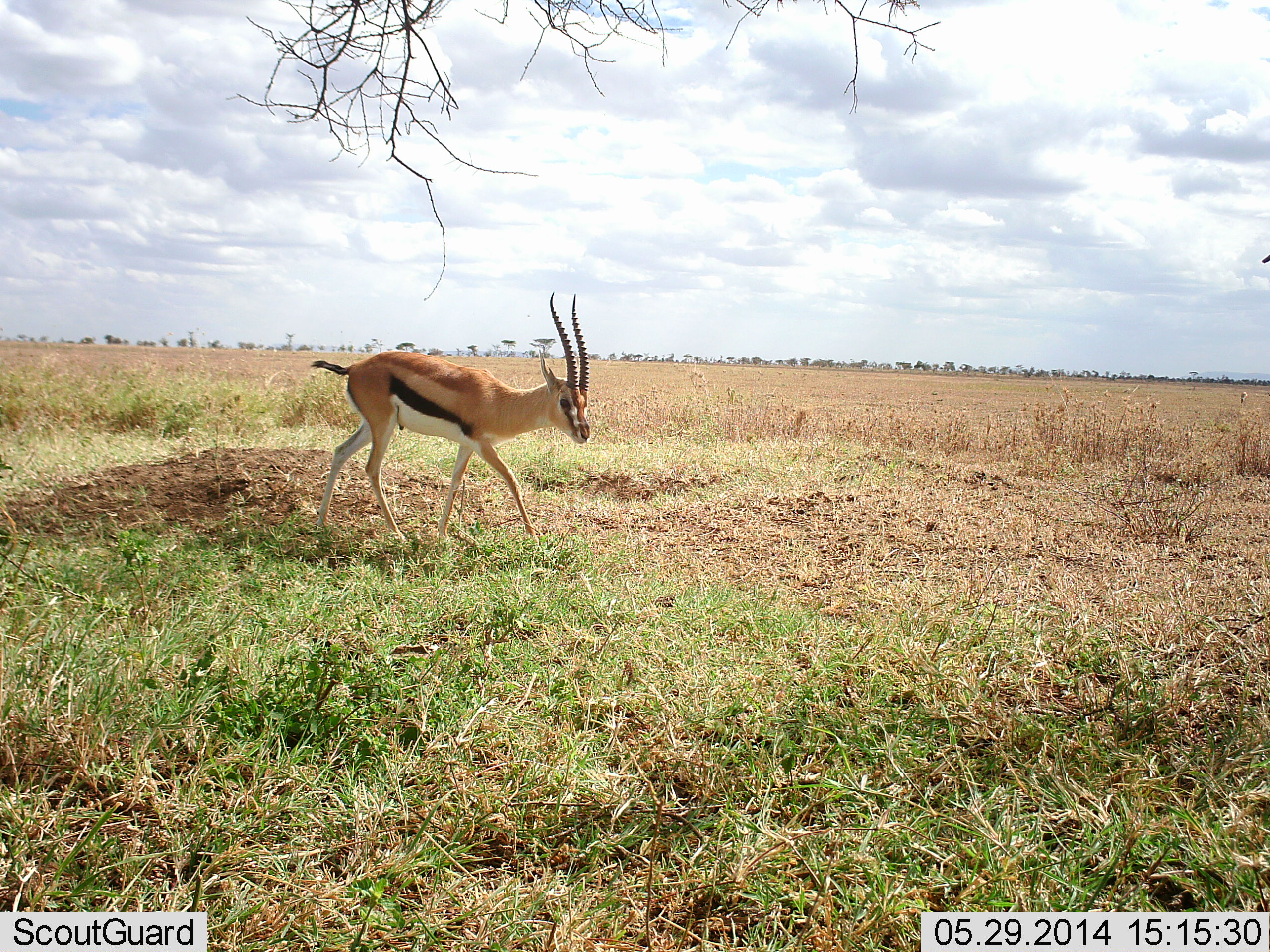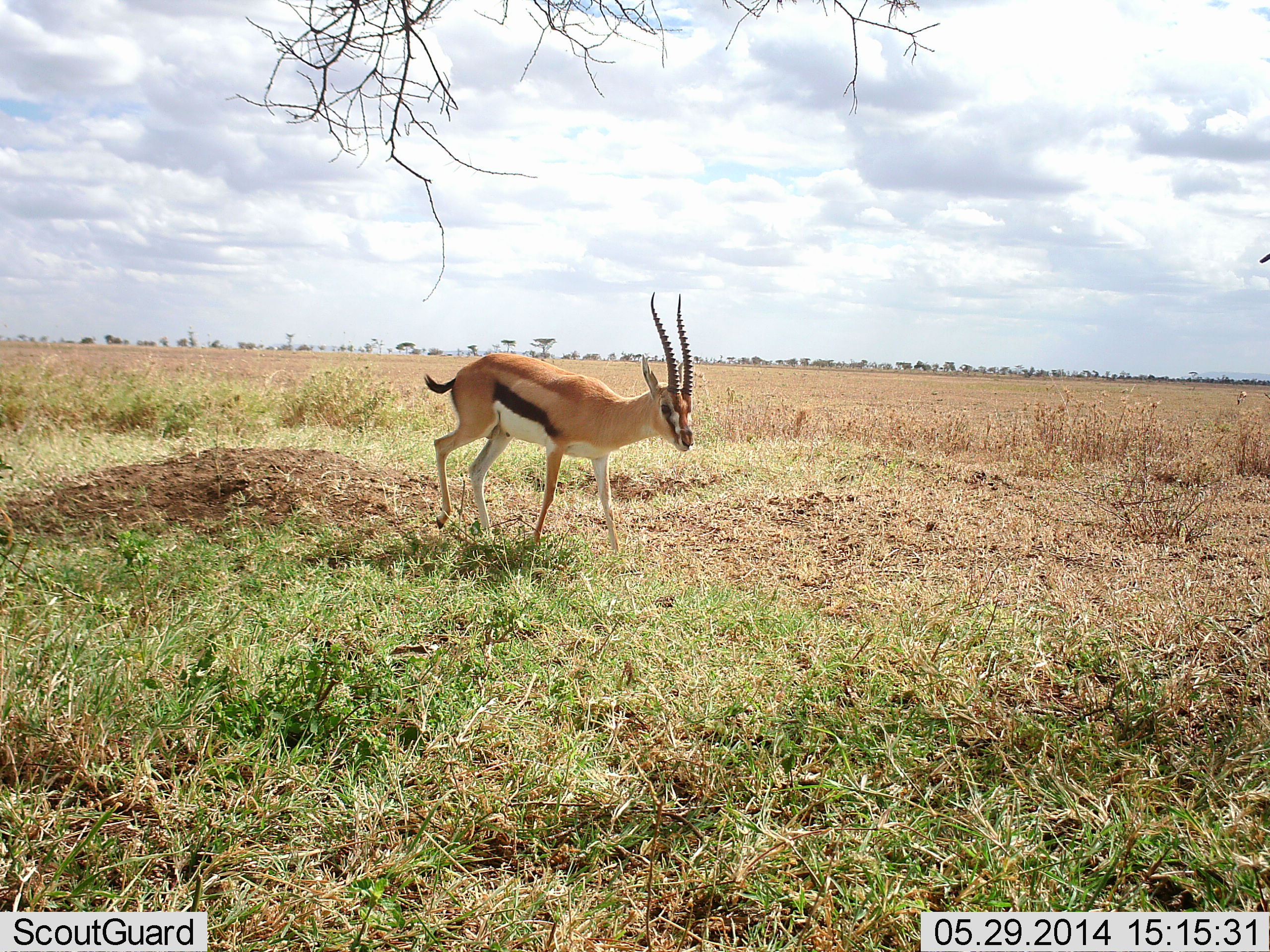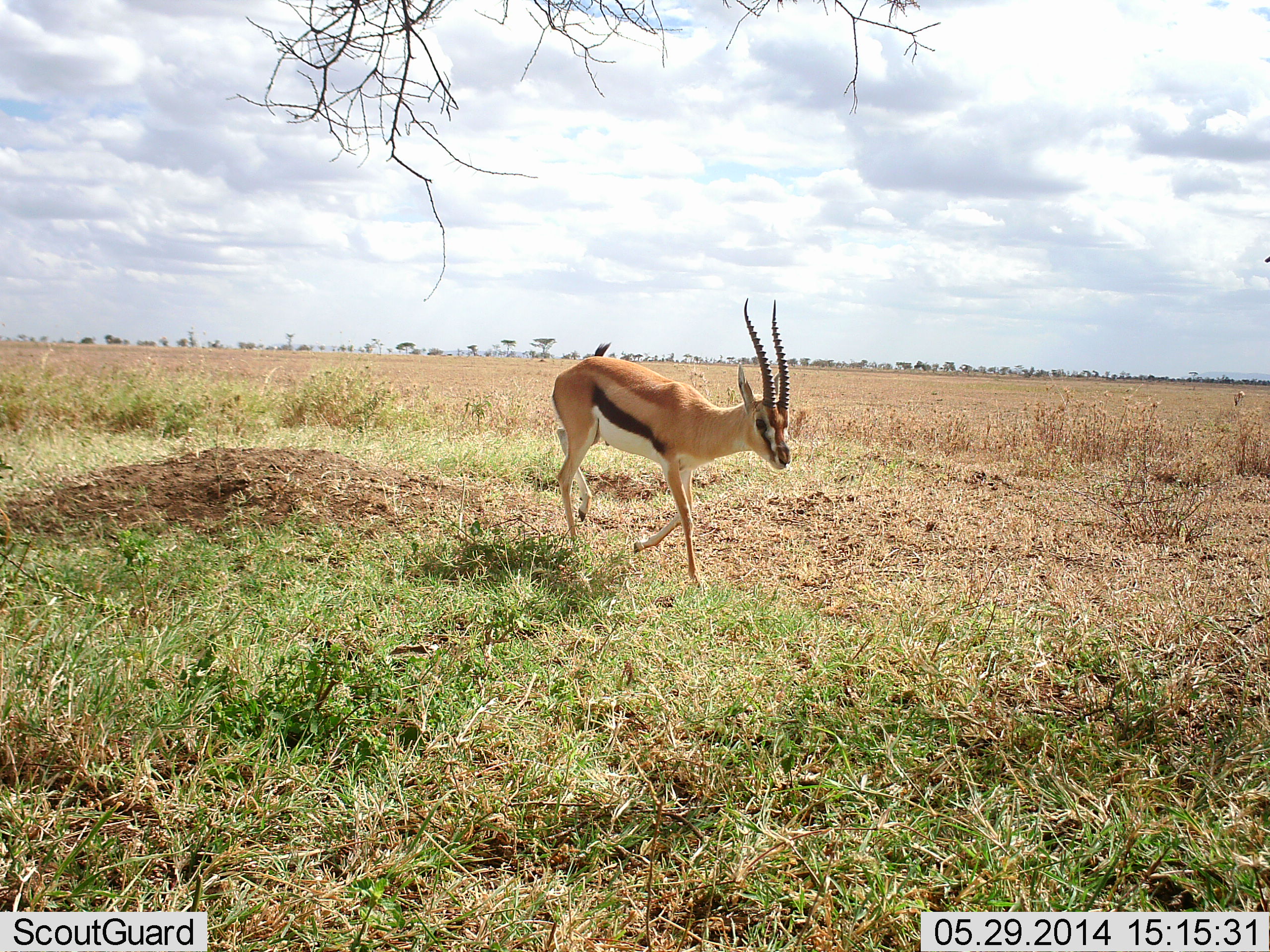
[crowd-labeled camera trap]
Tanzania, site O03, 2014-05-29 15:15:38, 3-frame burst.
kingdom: Animalia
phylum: Chordata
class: Mammalia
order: Artiodactyla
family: Bovidae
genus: Eudorcas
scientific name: Eudorcas thomsonii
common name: thomson's gazelle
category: gazellethomsons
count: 1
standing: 10%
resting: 0%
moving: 100%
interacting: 0%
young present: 0%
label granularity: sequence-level